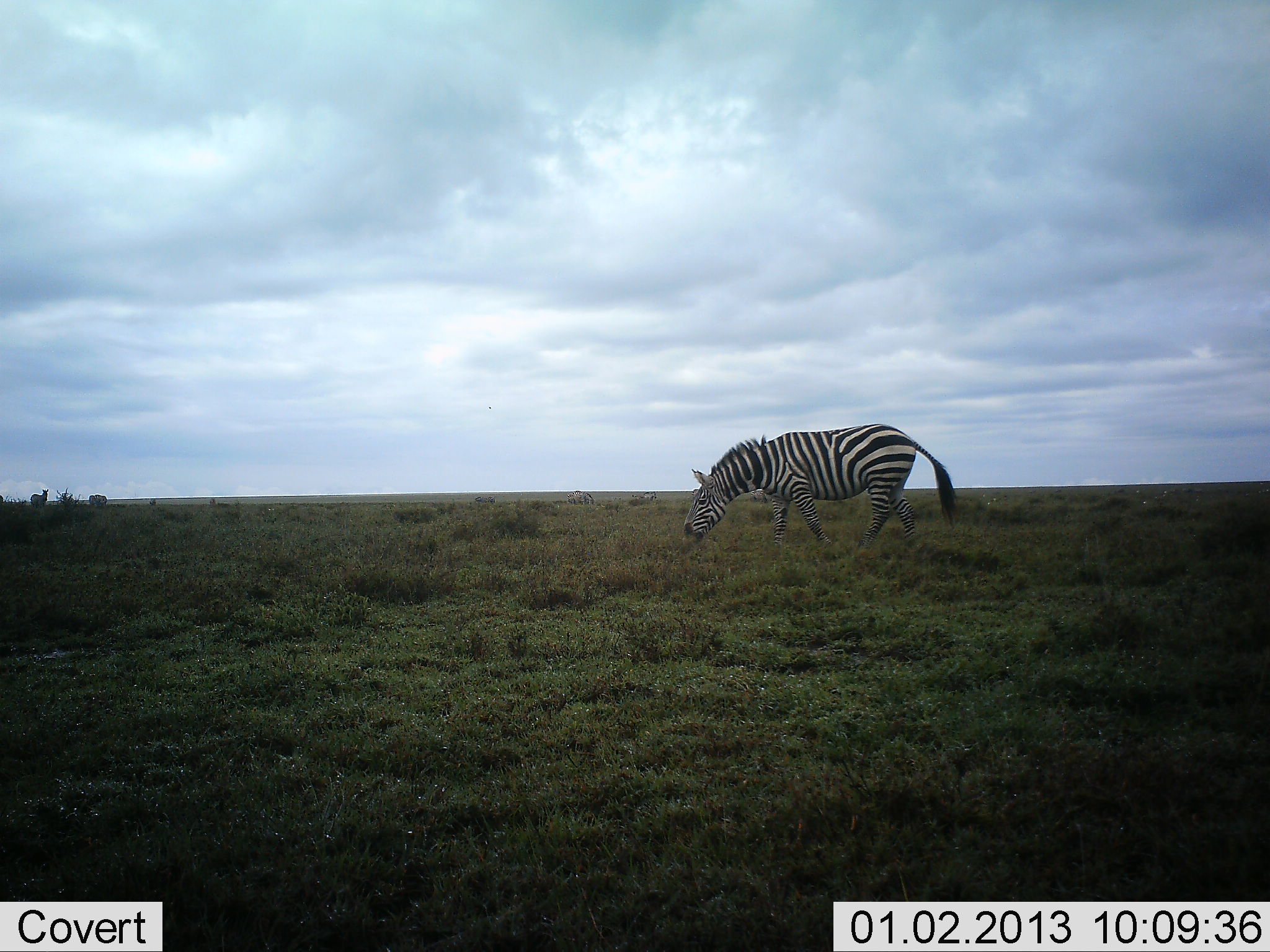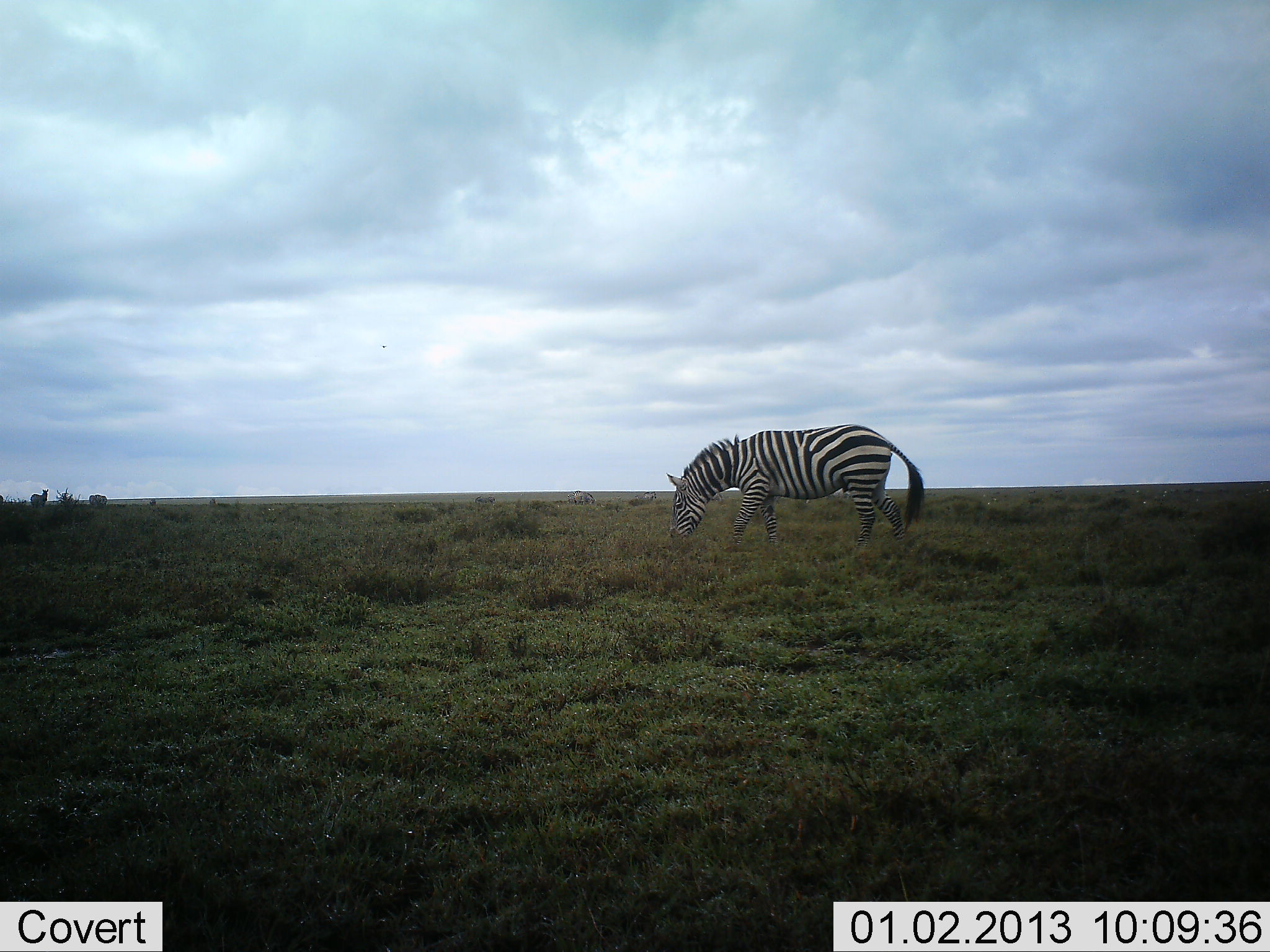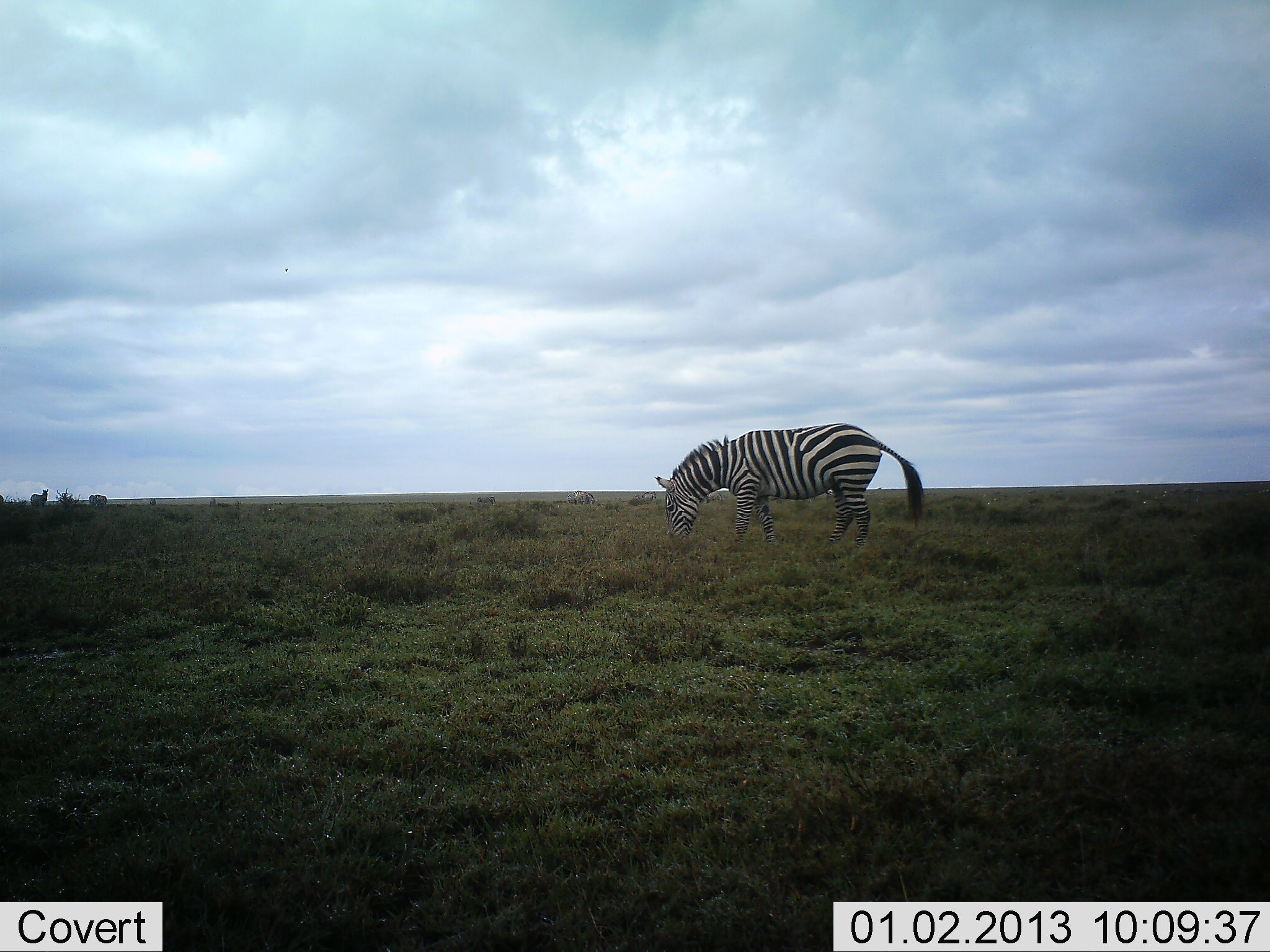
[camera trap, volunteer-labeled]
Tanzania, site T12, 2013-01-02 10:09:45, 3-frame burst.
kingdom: Animalia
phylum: Chordata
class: Mammalia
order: Perissodactyla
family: Equidae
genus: Equus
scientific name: Equus quagga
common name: plains zebra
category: zebra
Zebra (plains zebra) (Equus quagga), count 1. Behavior (volunteer vote fractions): standing 40%, resting 0%, moving 20%, interacting 0%. Young present (vote fraction): 0%. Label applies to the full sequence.